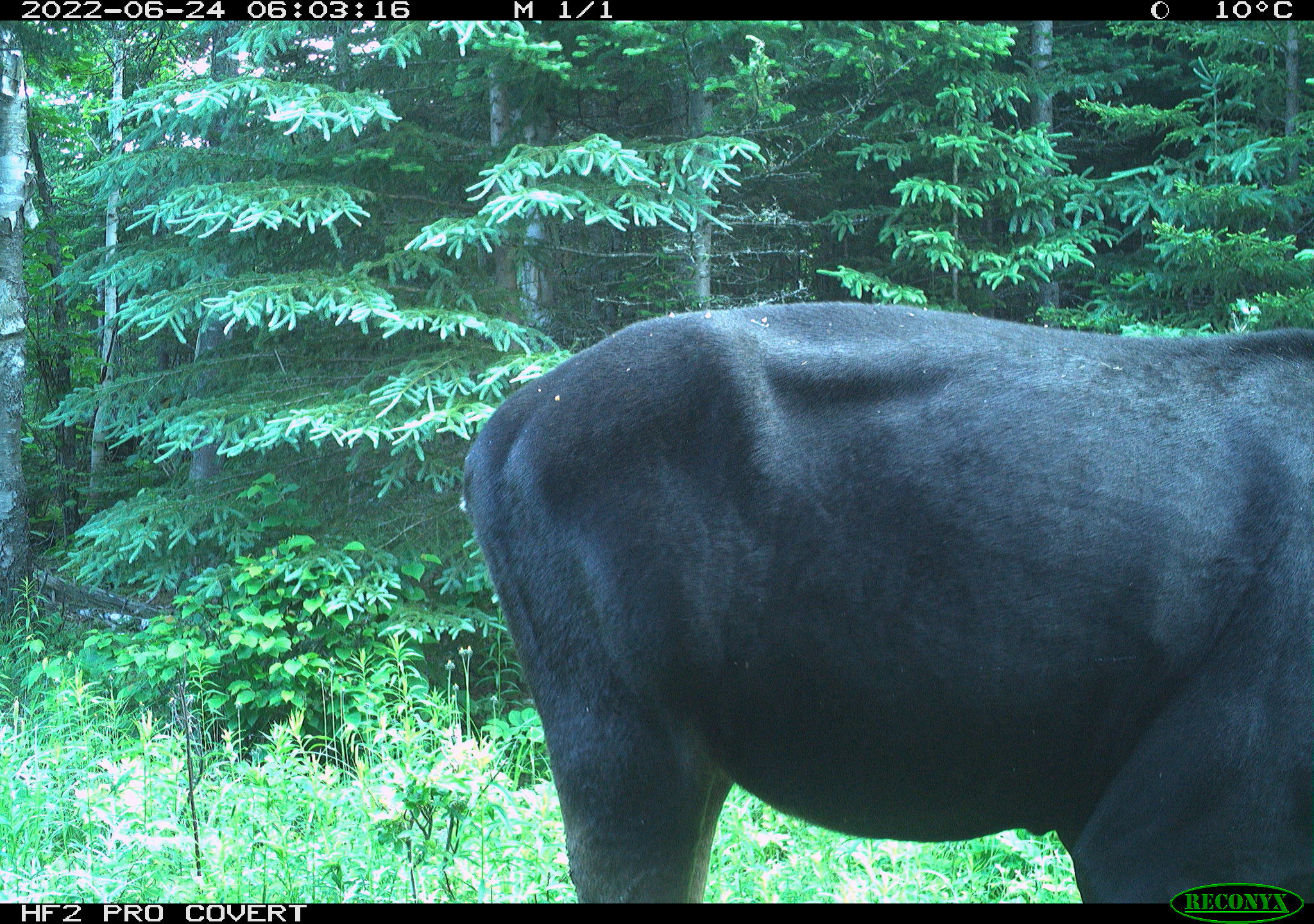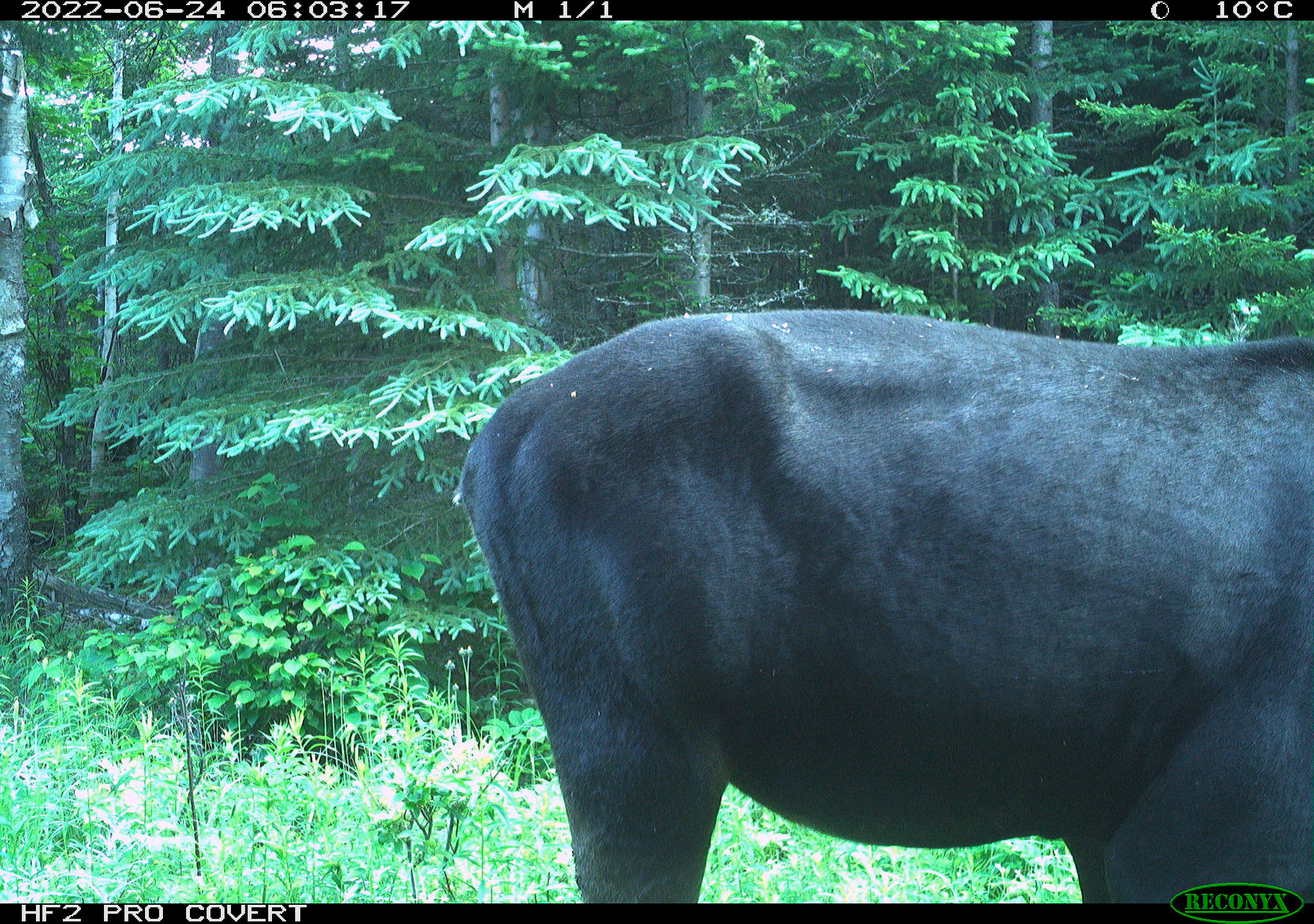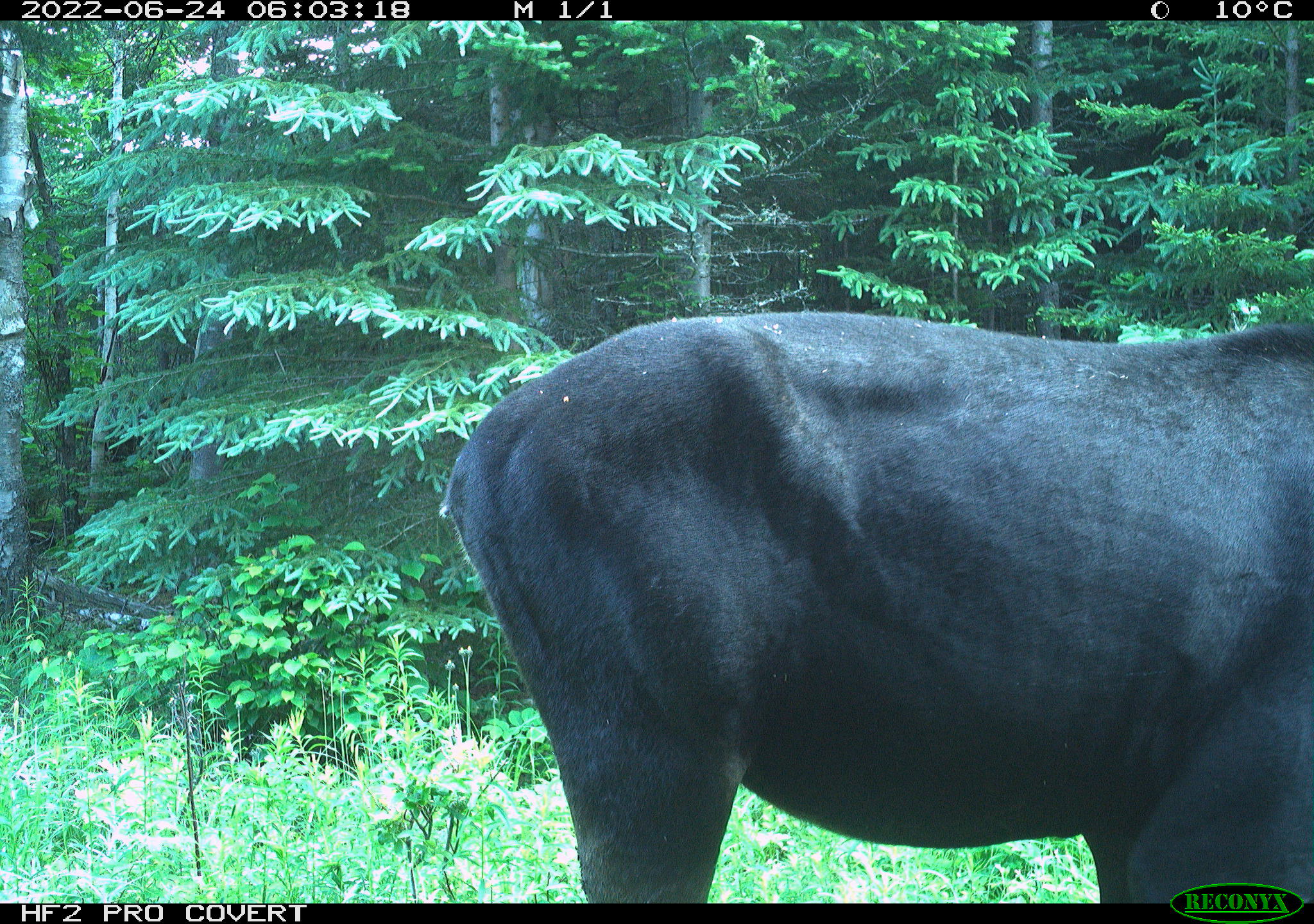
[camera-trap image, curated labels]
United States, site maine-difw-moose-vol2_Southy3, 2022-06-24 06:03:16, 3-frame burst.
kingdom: Animalia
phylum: Chordata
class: Mammalia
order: Artiodactyla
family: Cervidae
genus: Alces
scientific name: Alces alces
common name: moose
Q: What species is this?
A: Moose (Alces alces).